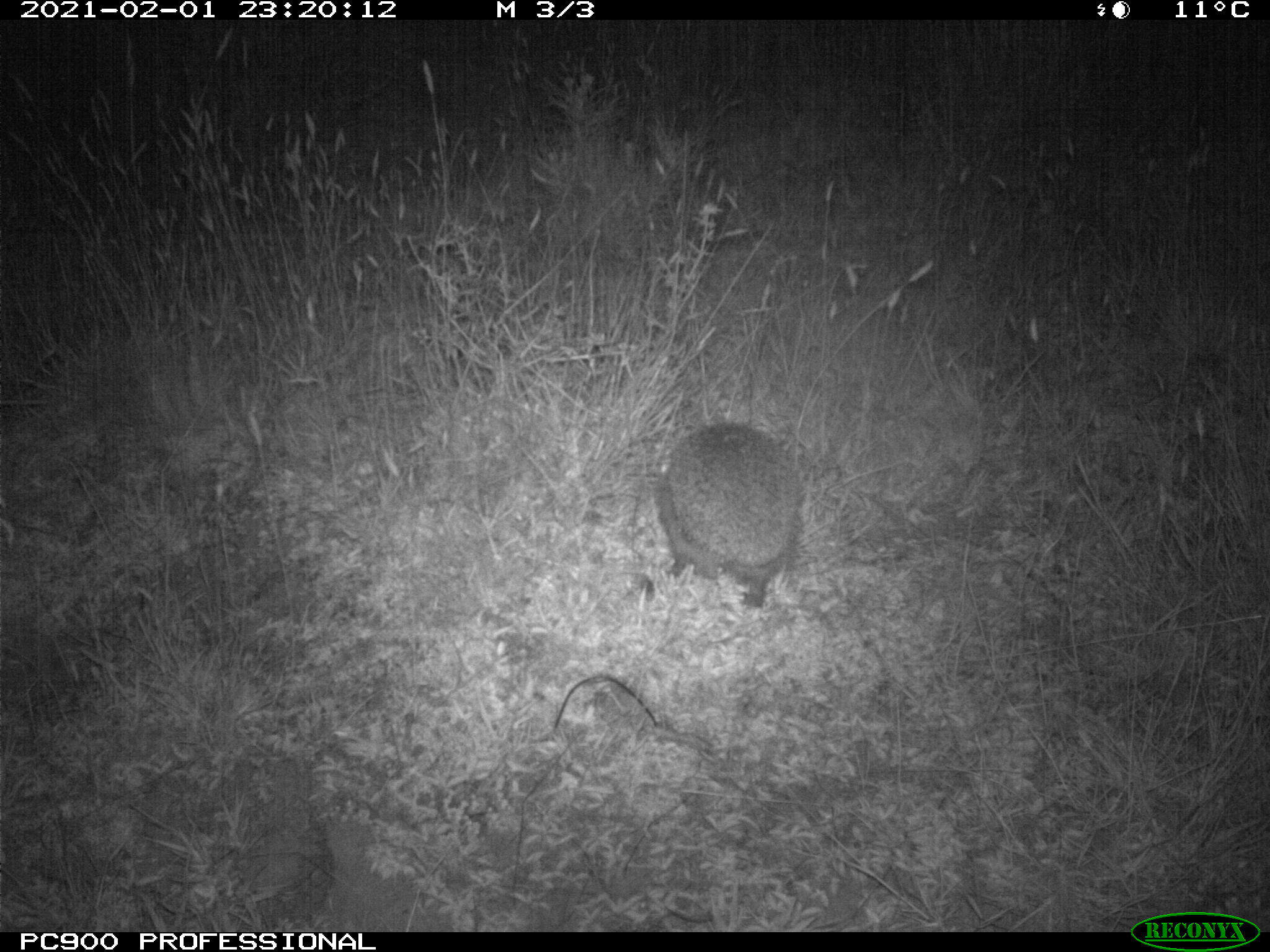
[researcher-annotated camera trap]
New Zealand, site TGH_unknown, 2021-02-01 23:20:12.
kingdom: Animalia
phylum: Chordata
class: Mammalia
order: Eulipotyphla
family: Erinaceidae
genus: Erinaceus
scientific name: Erinaceus europaeus europaeus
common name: european hedgehog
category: hedgehog